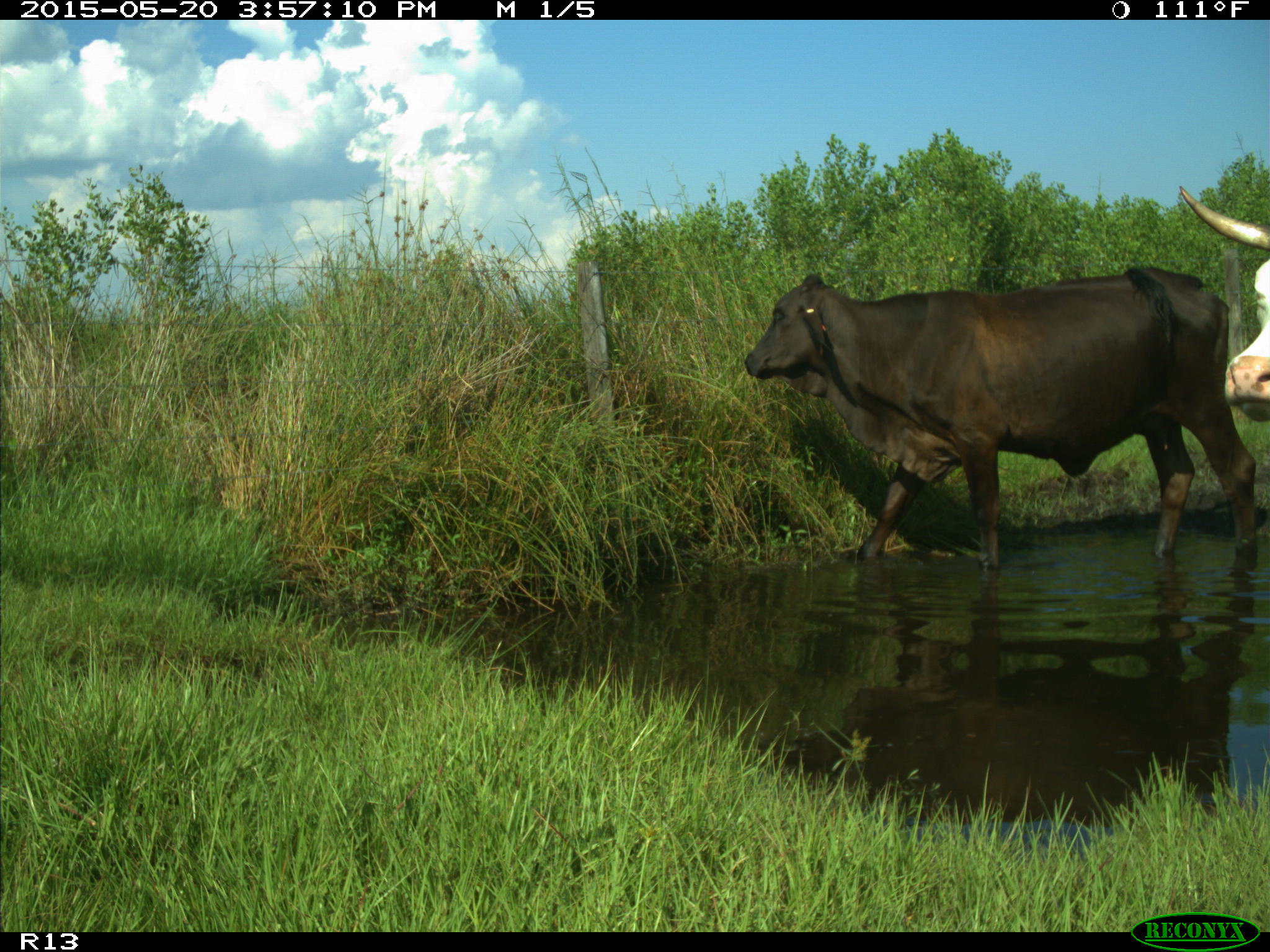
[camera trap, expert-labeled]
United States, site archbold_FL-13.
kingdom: Animalia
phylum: Chordata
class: Mammalia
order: Artiodactyla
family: Bovidae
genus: Bos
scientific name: Bos taurus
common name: domestic cow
Bos taurus (domestic cow).